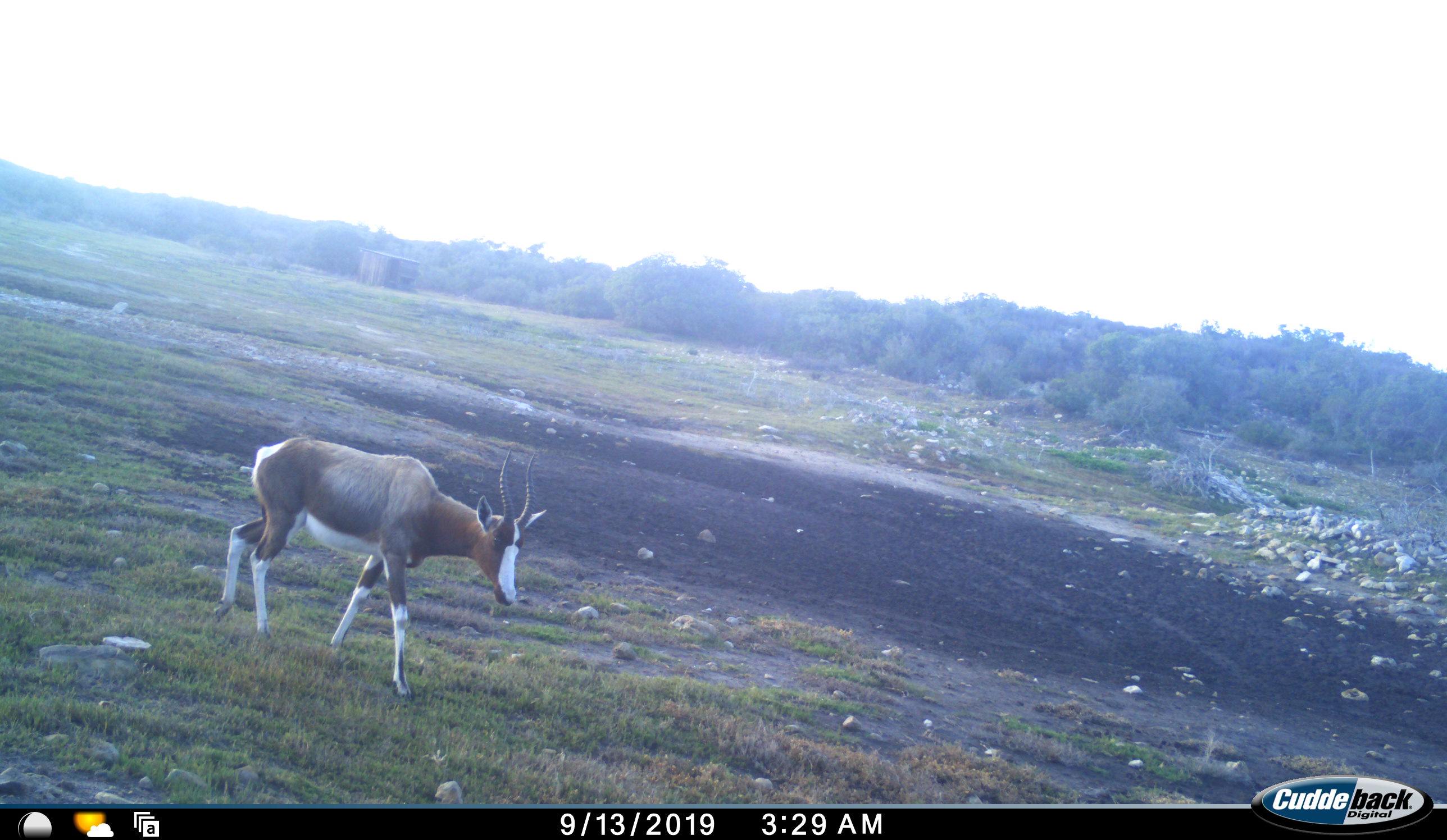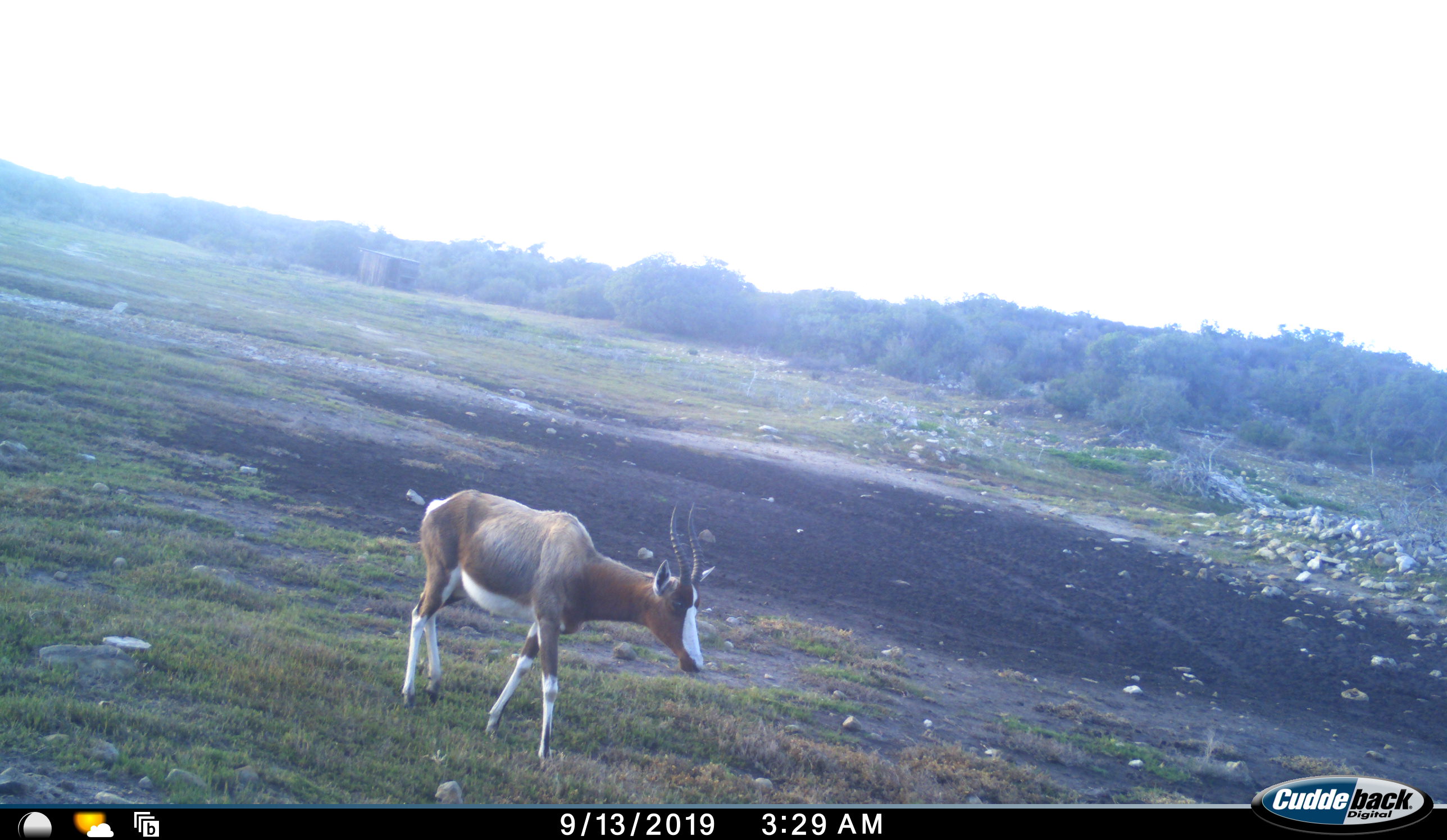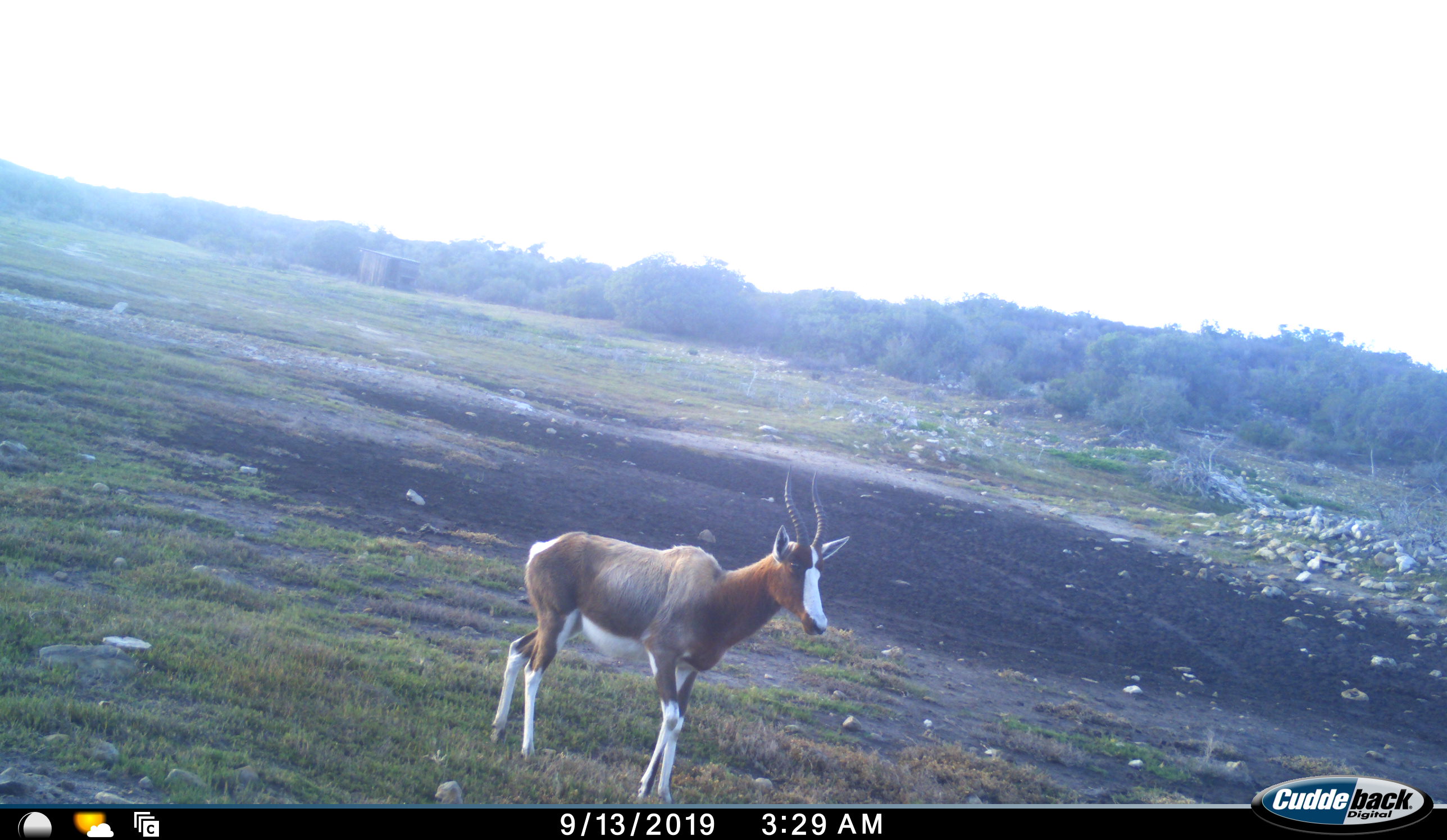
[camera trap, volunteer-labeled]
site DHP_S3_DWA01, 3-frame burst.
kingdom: Animalia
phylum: Chordata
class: Mammalia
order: Artiodactyla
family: Bovidae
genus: Damaliscus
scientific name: Damaliscus pygargus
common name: bontebok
Bontebok (Damaliscus pygargus), count 1. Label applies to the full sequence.